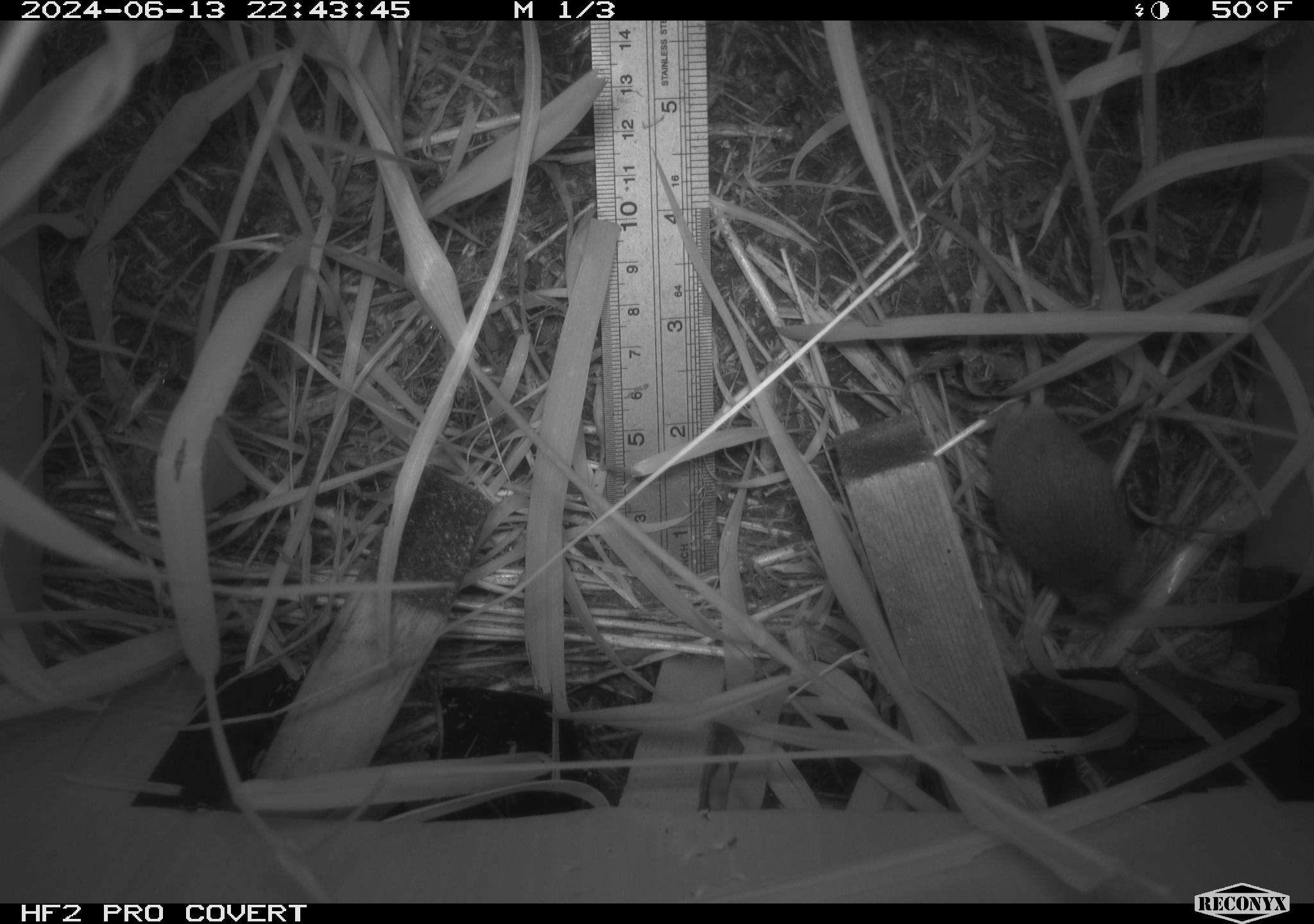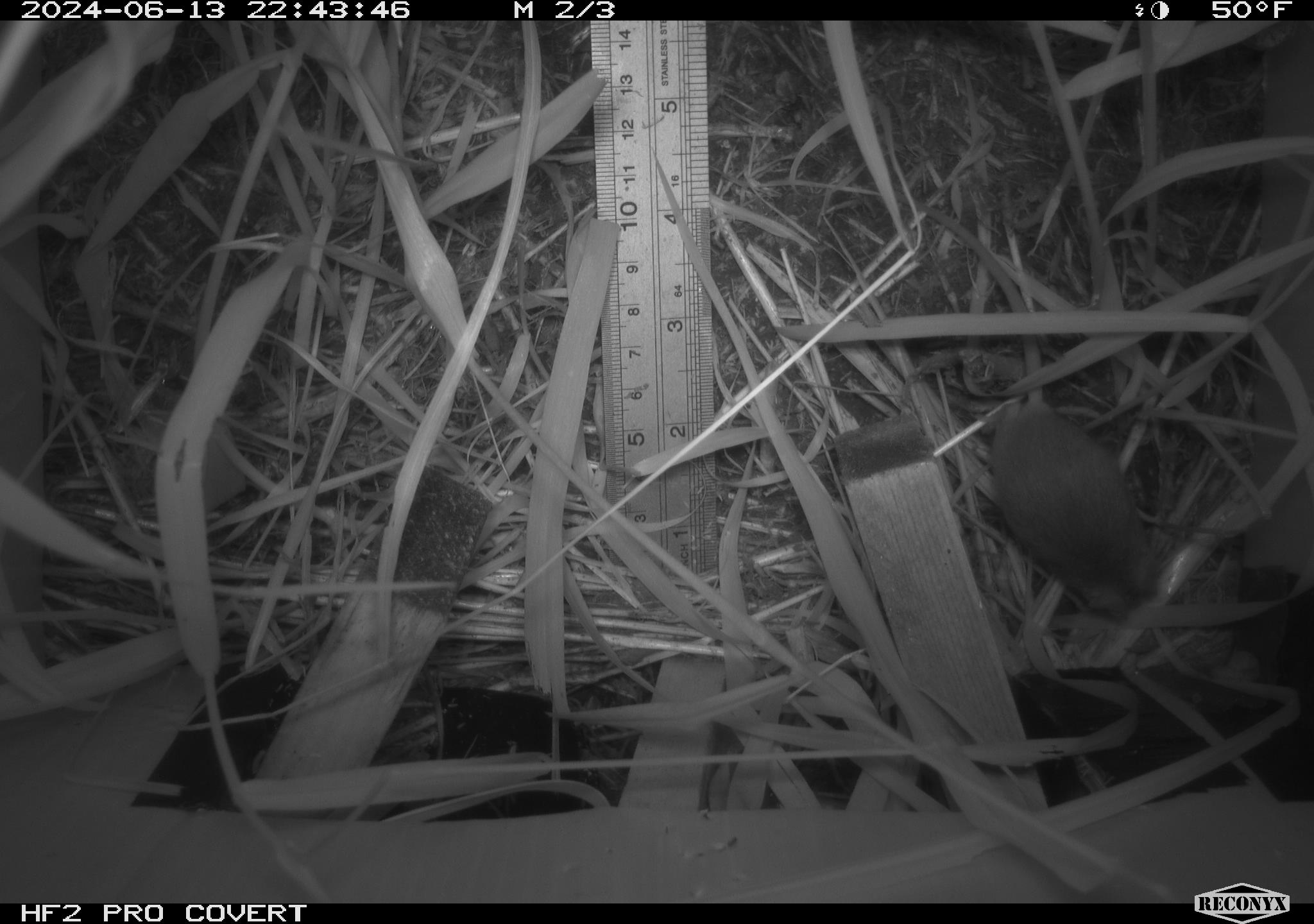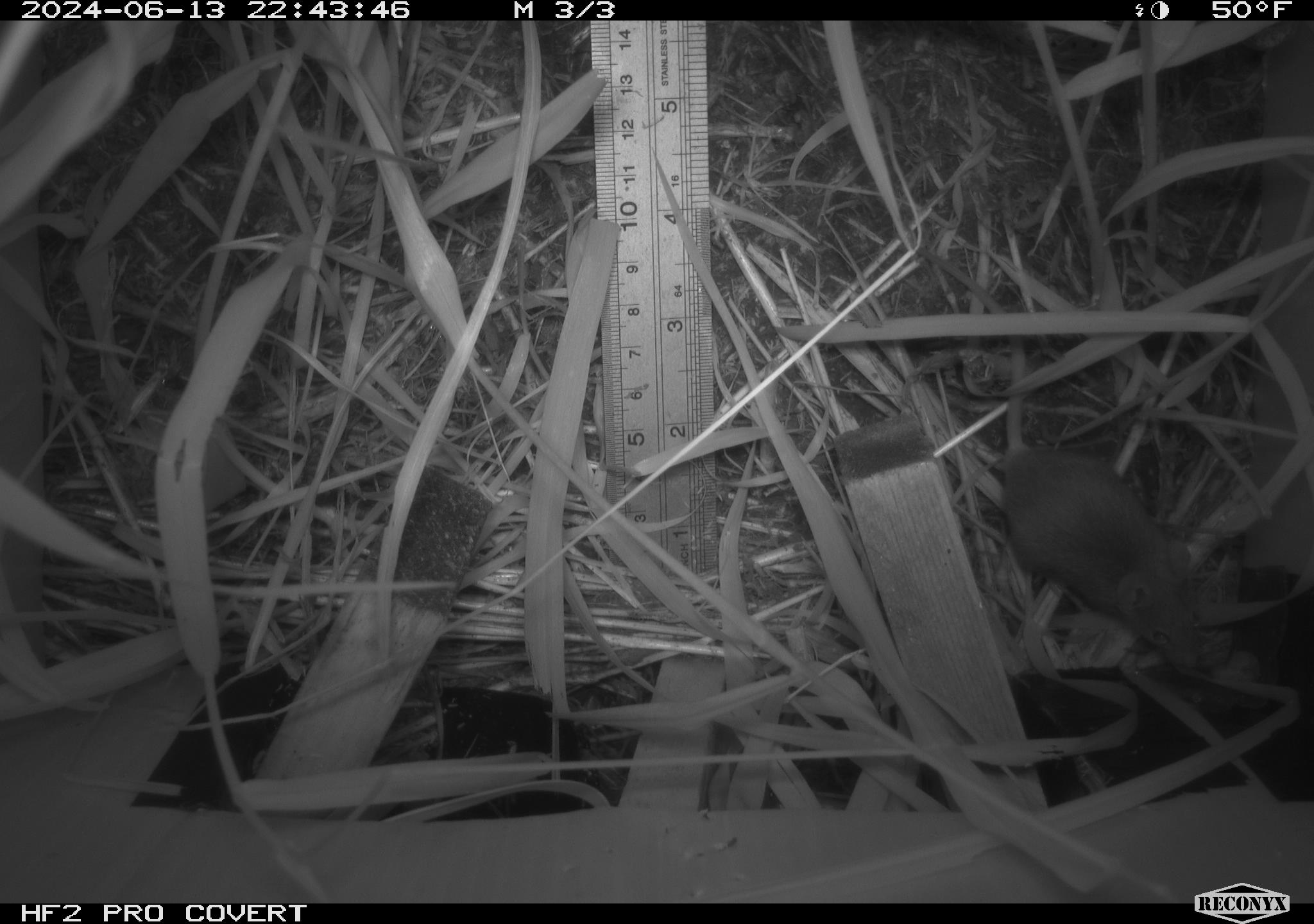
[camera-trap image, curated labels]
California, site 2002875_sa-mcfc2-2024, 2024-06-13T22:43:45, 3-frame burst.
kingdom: Animalia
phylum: Chordata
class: Mammalia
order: Rodentia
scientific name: Rodentia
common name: rodent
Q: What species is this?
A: Rodent (Rodentia).